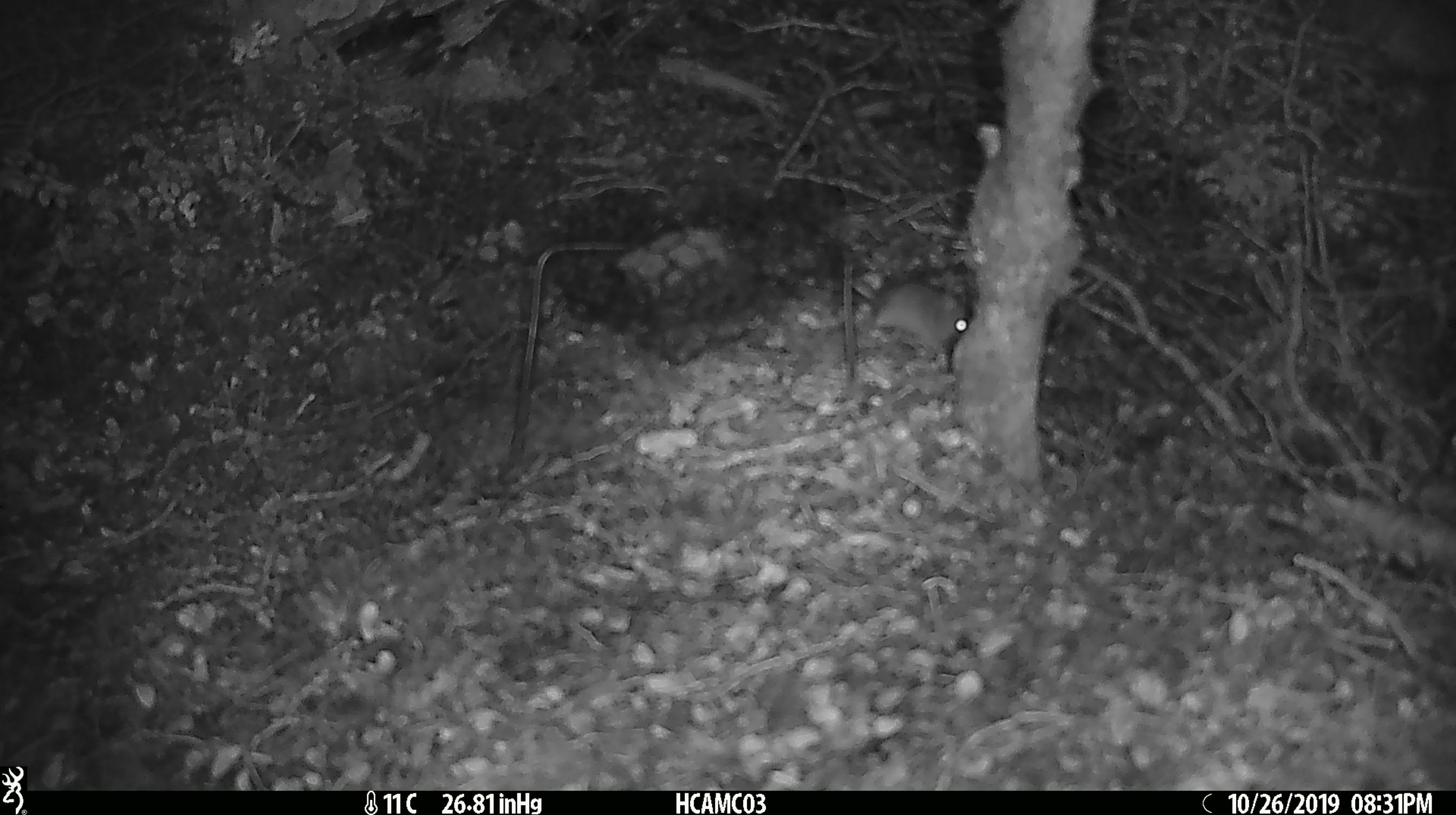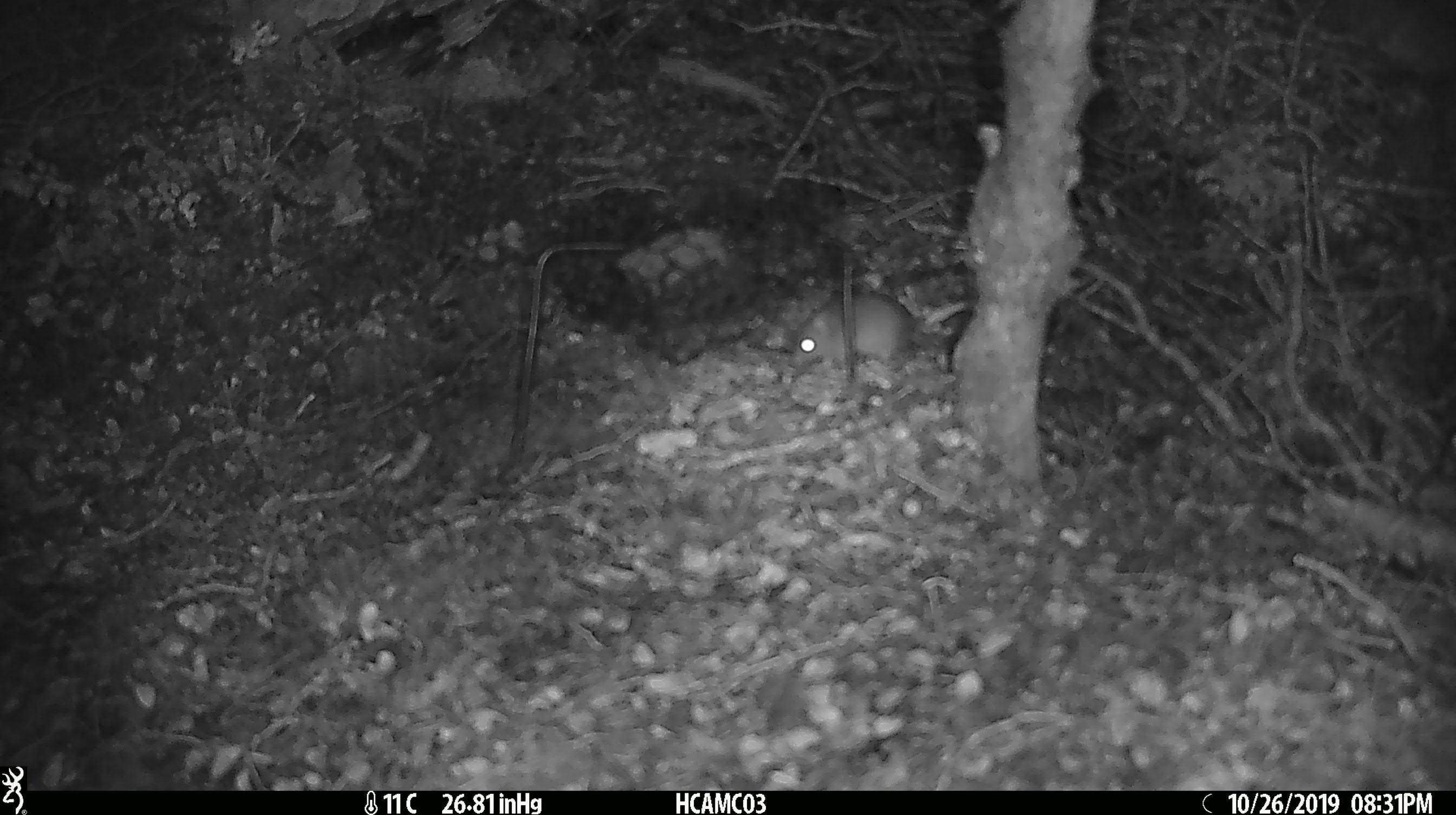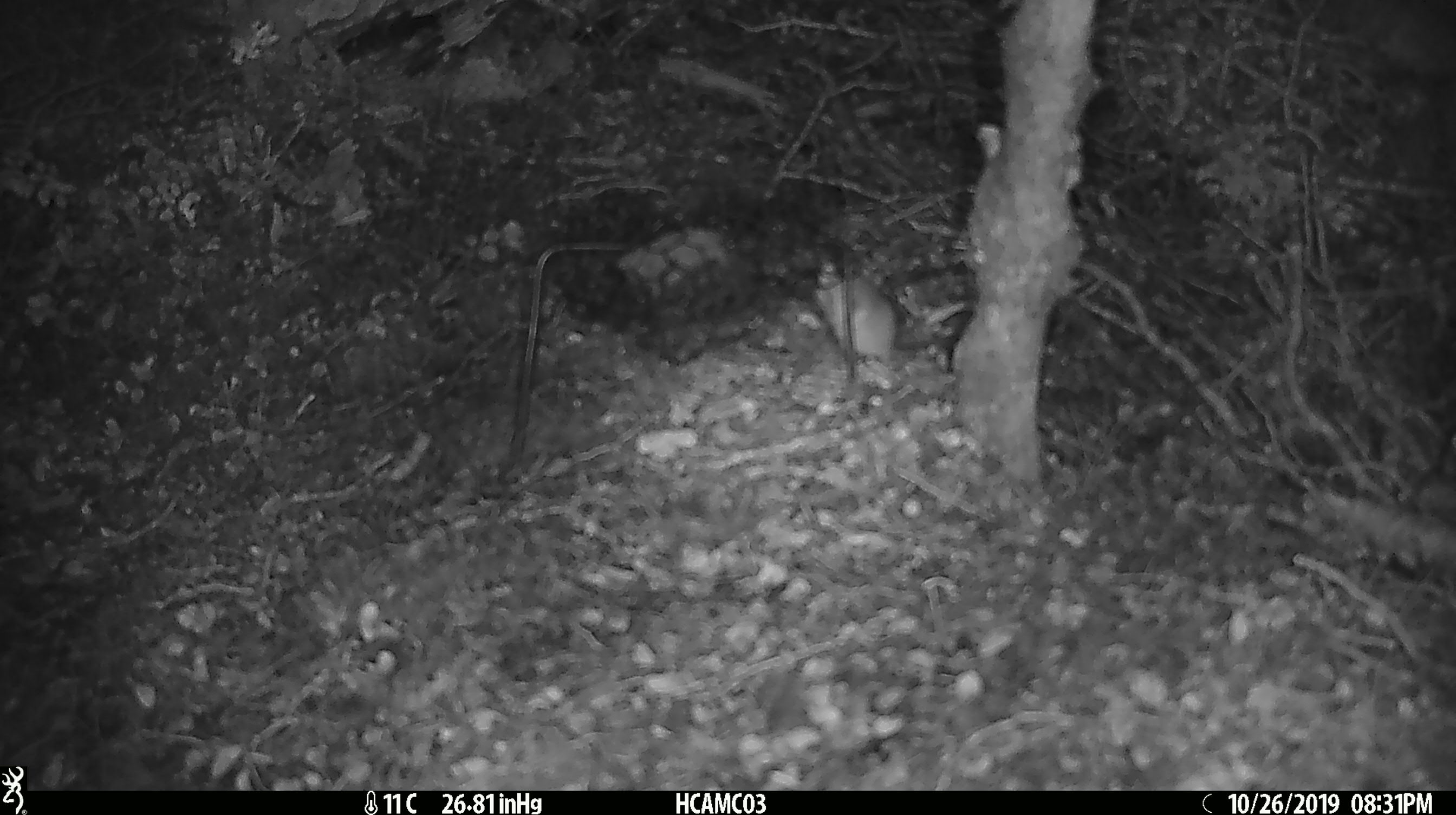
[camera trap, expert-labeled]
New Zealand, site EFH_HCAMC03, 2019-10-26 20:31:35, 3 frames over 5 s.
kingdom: Animalia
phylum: Chordata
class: Mammalia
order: Rodentia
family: Muridae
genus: Mus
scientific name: Mus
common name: mouse